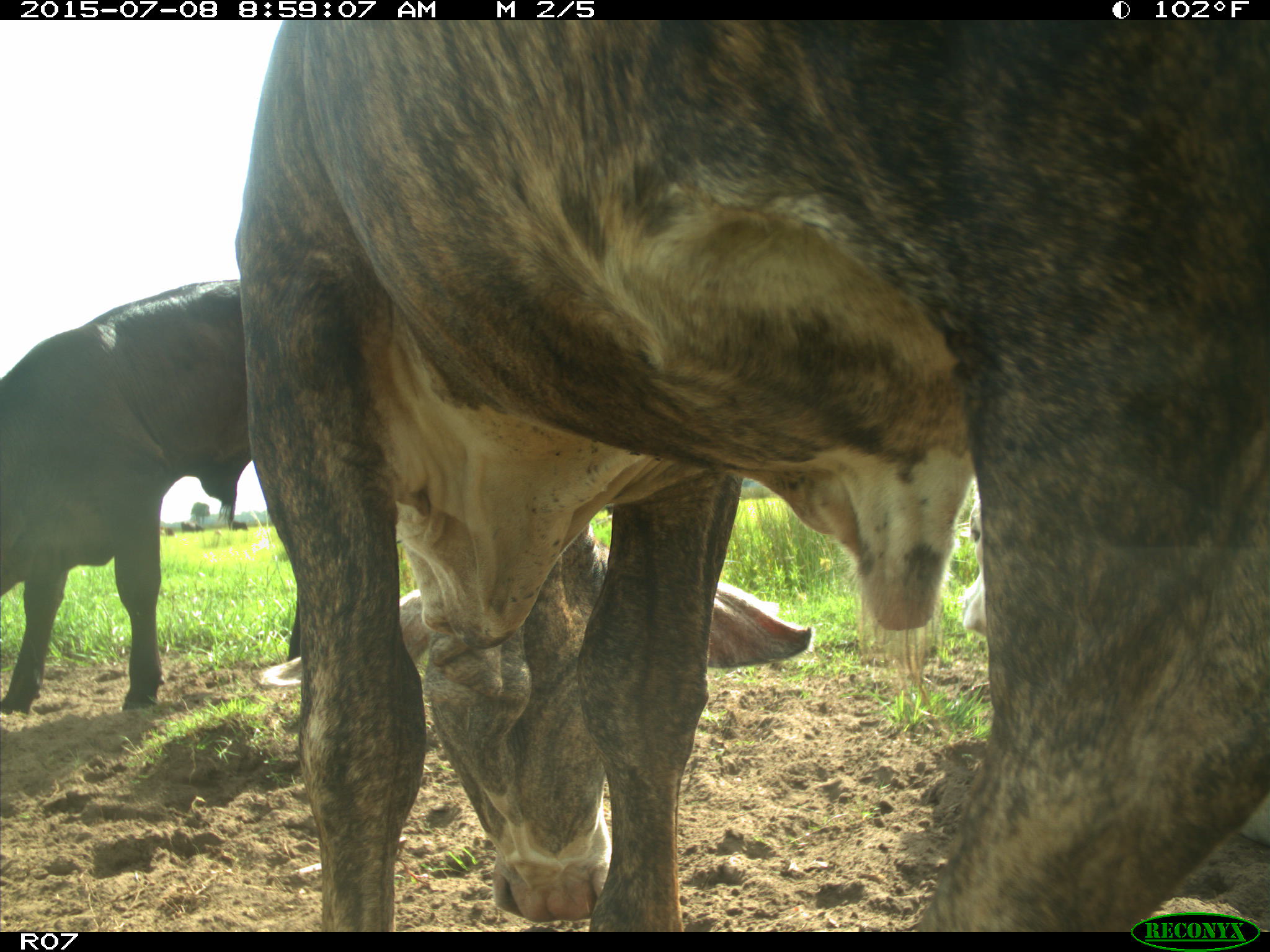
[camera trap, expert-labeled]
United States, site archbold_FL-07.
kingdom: Animalia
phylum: Chordata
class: Mammalia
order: Artiodactyla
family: Bovidae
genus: Bos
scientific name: Bos taurus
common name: domestic cow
Bos taurus (domestic cow).